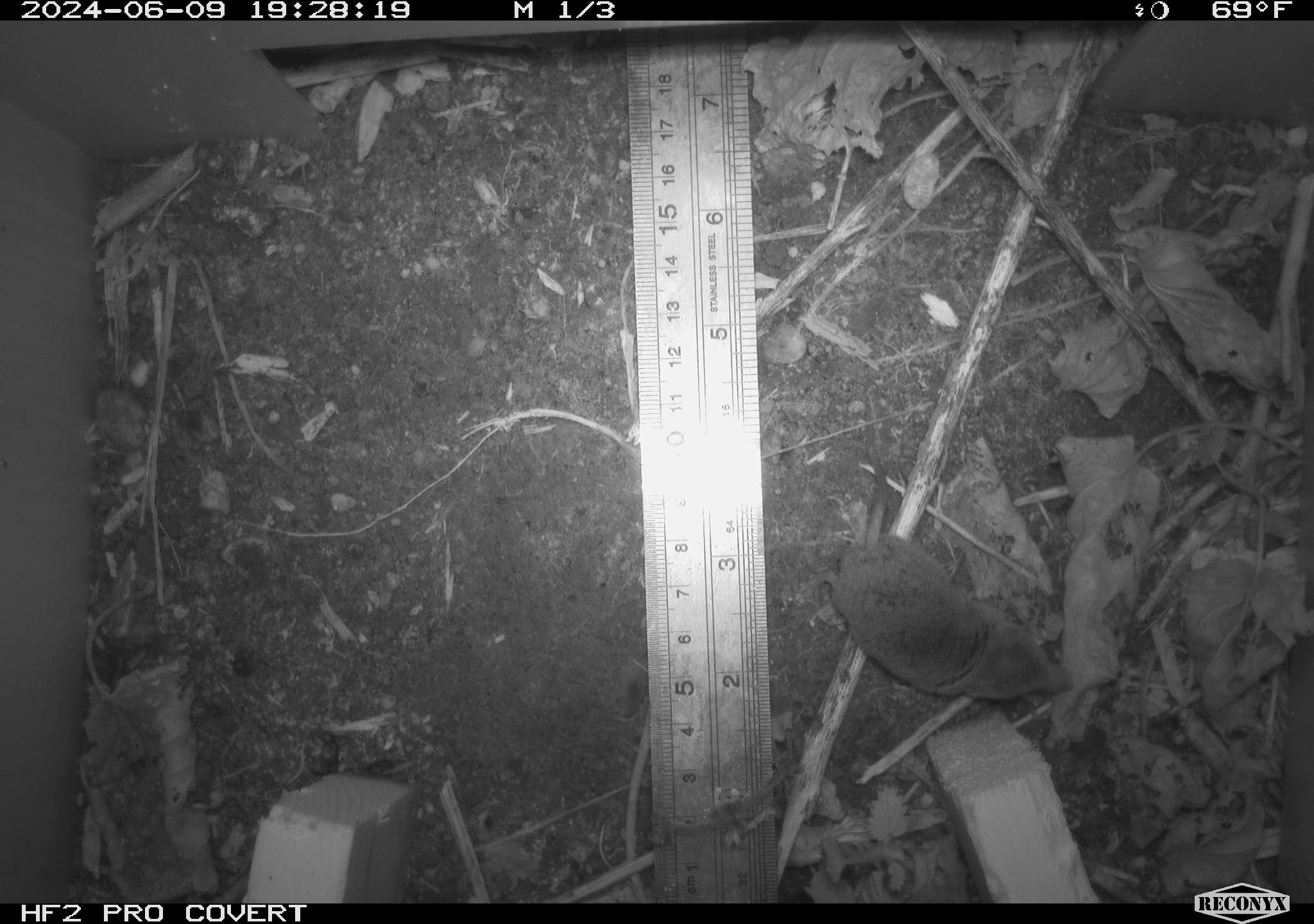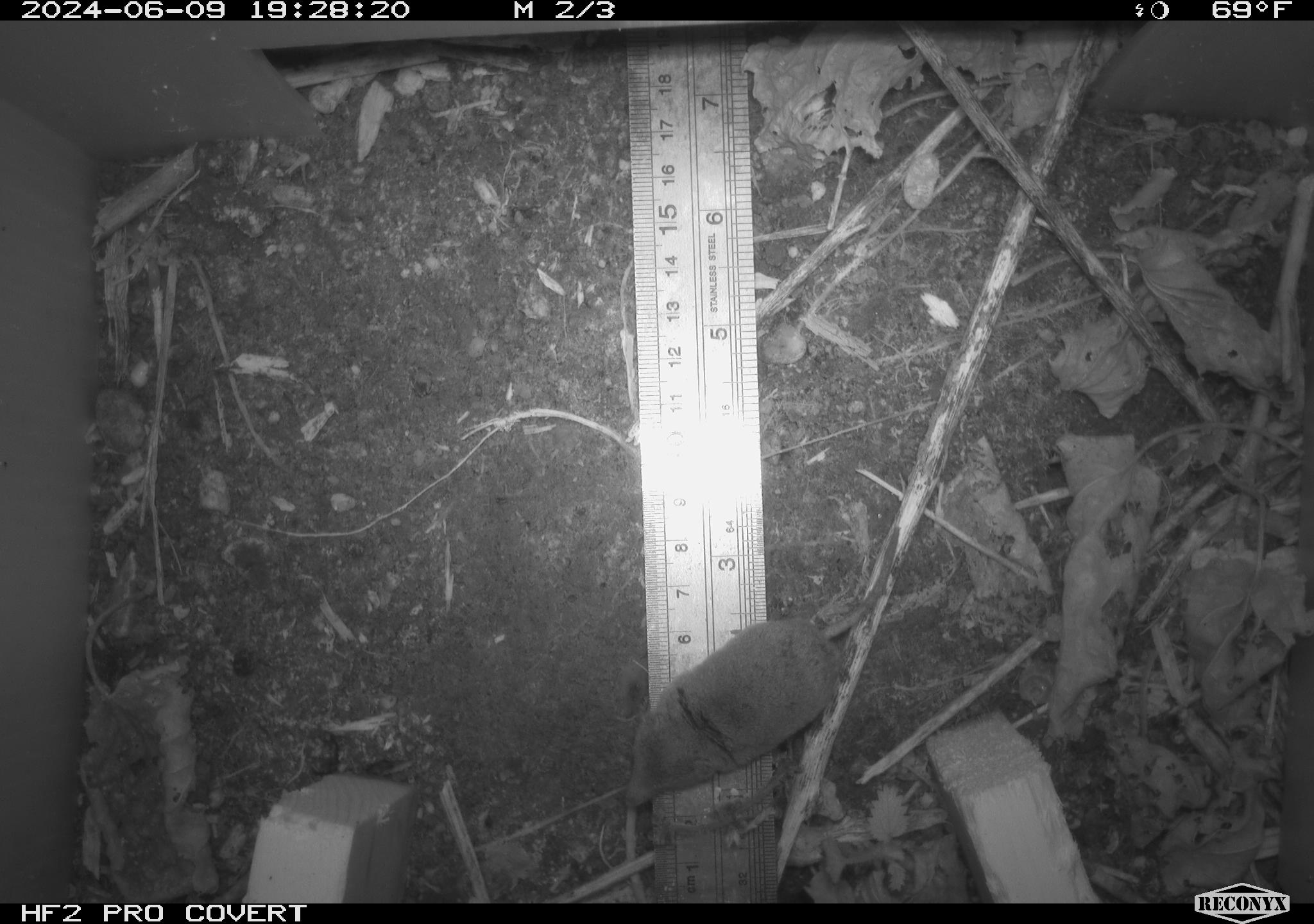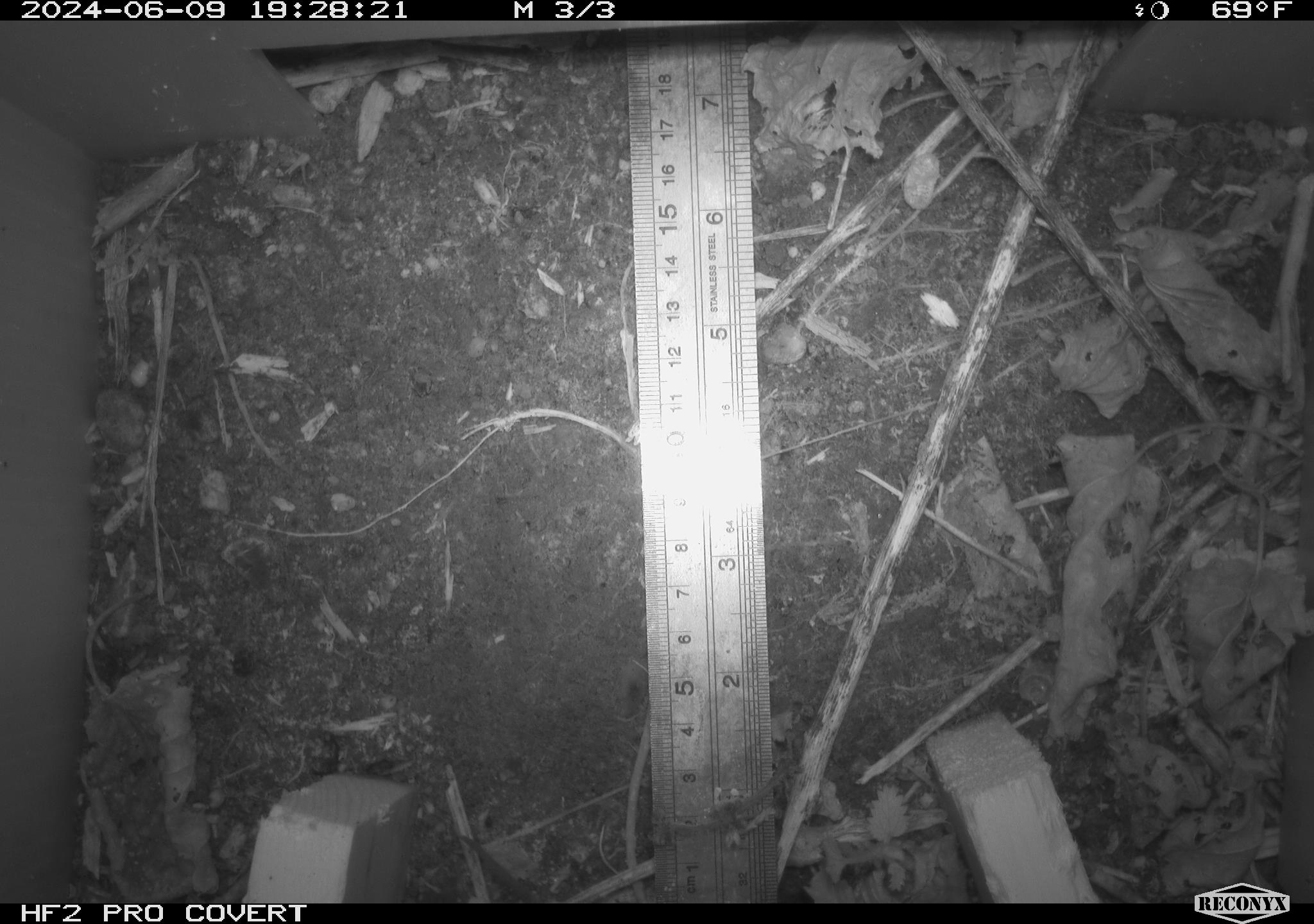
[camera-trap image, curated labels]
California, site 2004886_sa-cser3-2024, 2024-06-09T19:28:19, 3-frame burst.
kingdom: Animalia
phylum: Chordata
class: Mammalia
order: Eulipotyphla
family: Soricidae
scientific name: Soricidae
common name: shrews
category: soricidae family